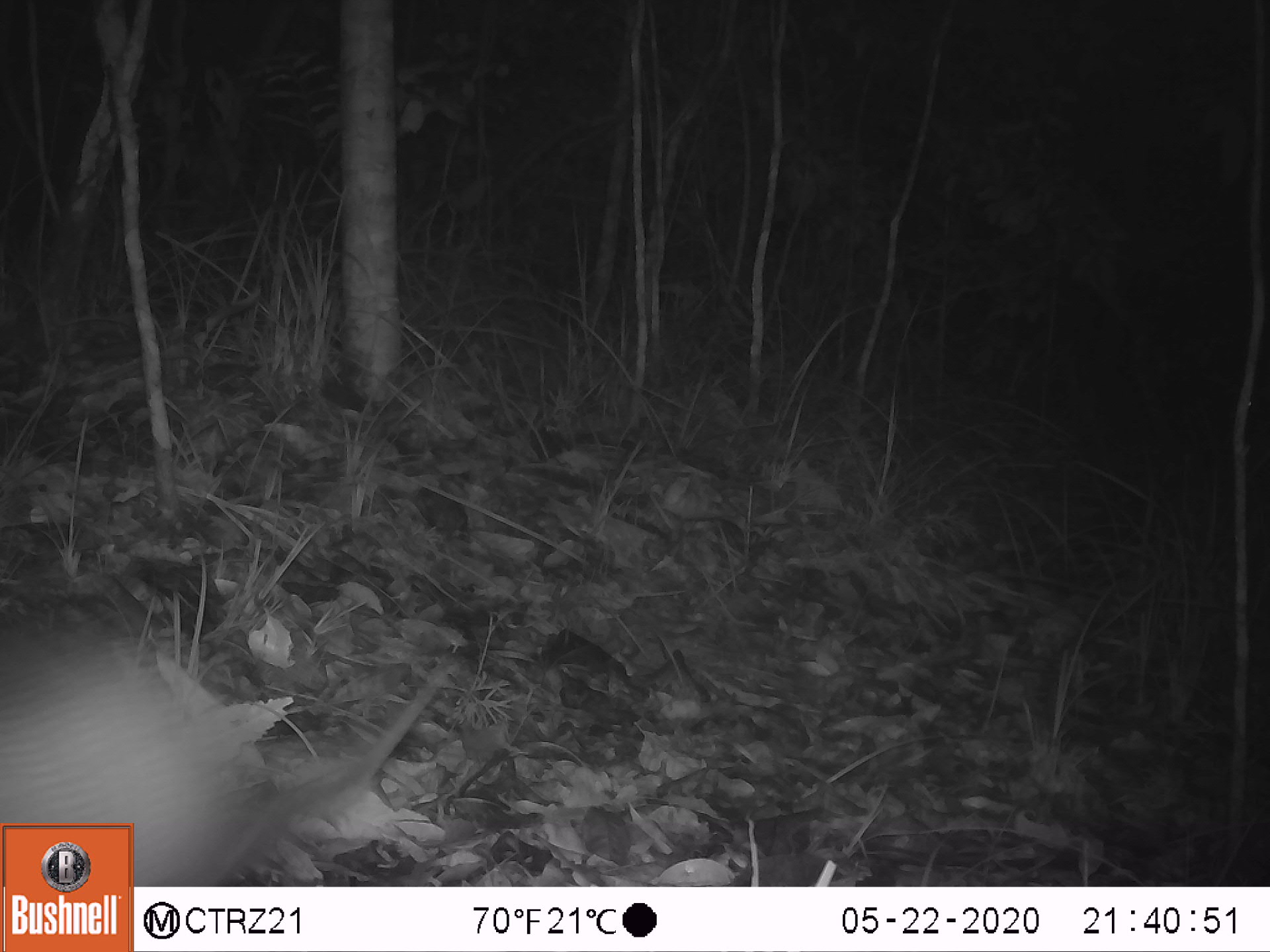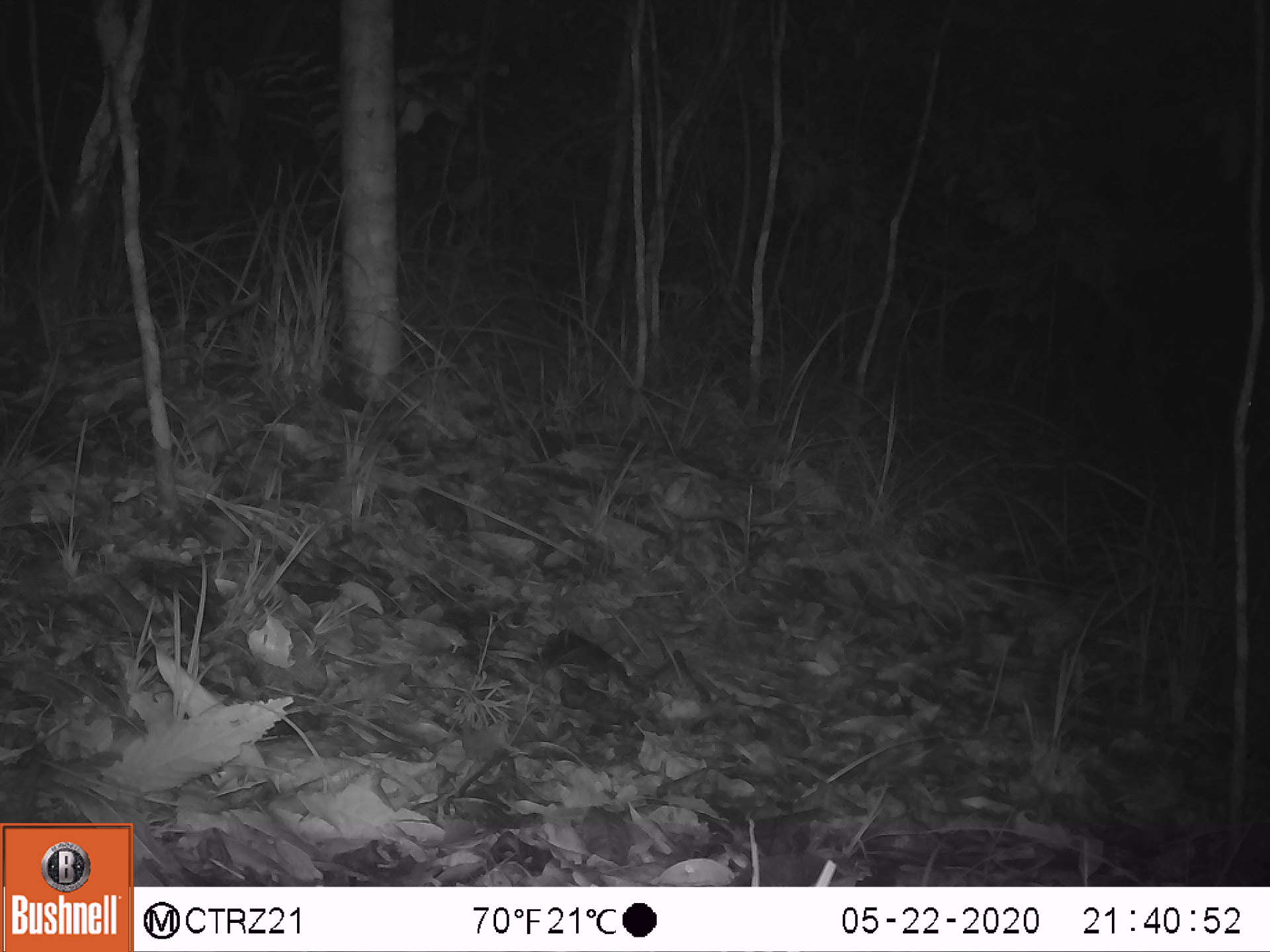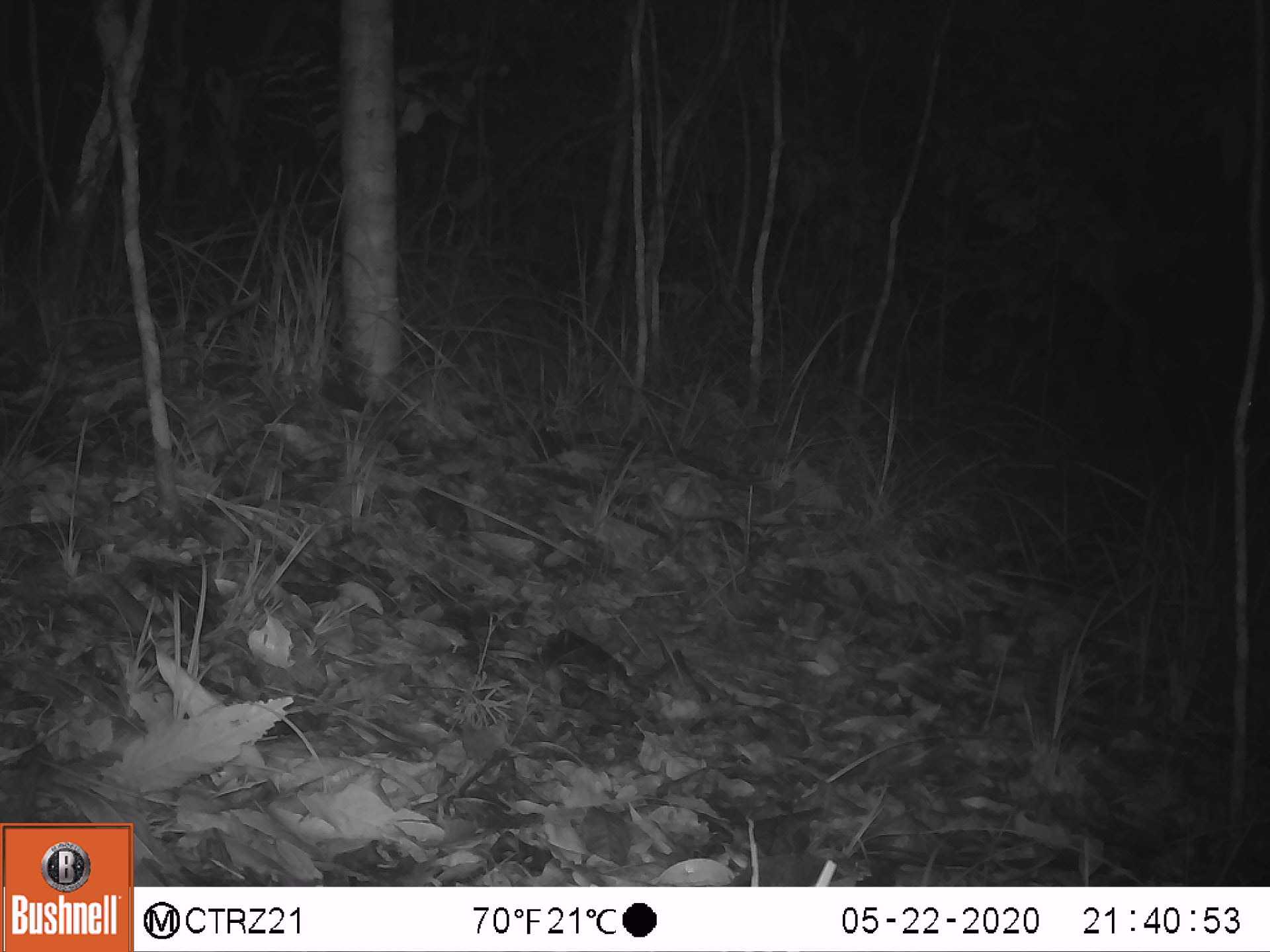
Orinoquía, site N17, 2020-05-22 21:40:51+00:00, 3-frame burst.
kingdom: Animalia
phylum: Chordata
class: Mammalia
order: Cingulata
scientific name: Cingulata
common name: armadillo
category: unknown armadillo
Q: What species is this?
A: Unknown armadillo (armadillo) (Cingulata).